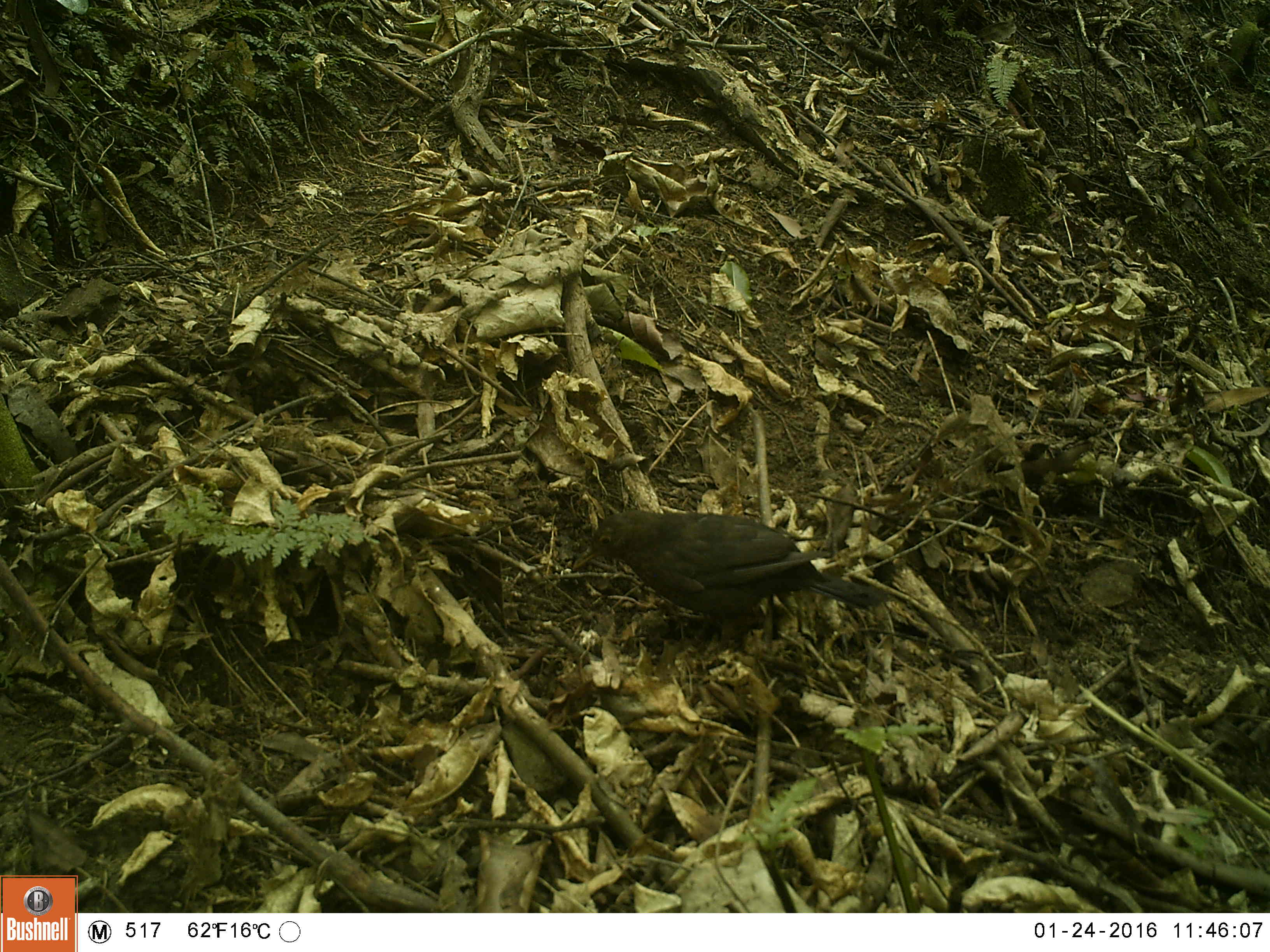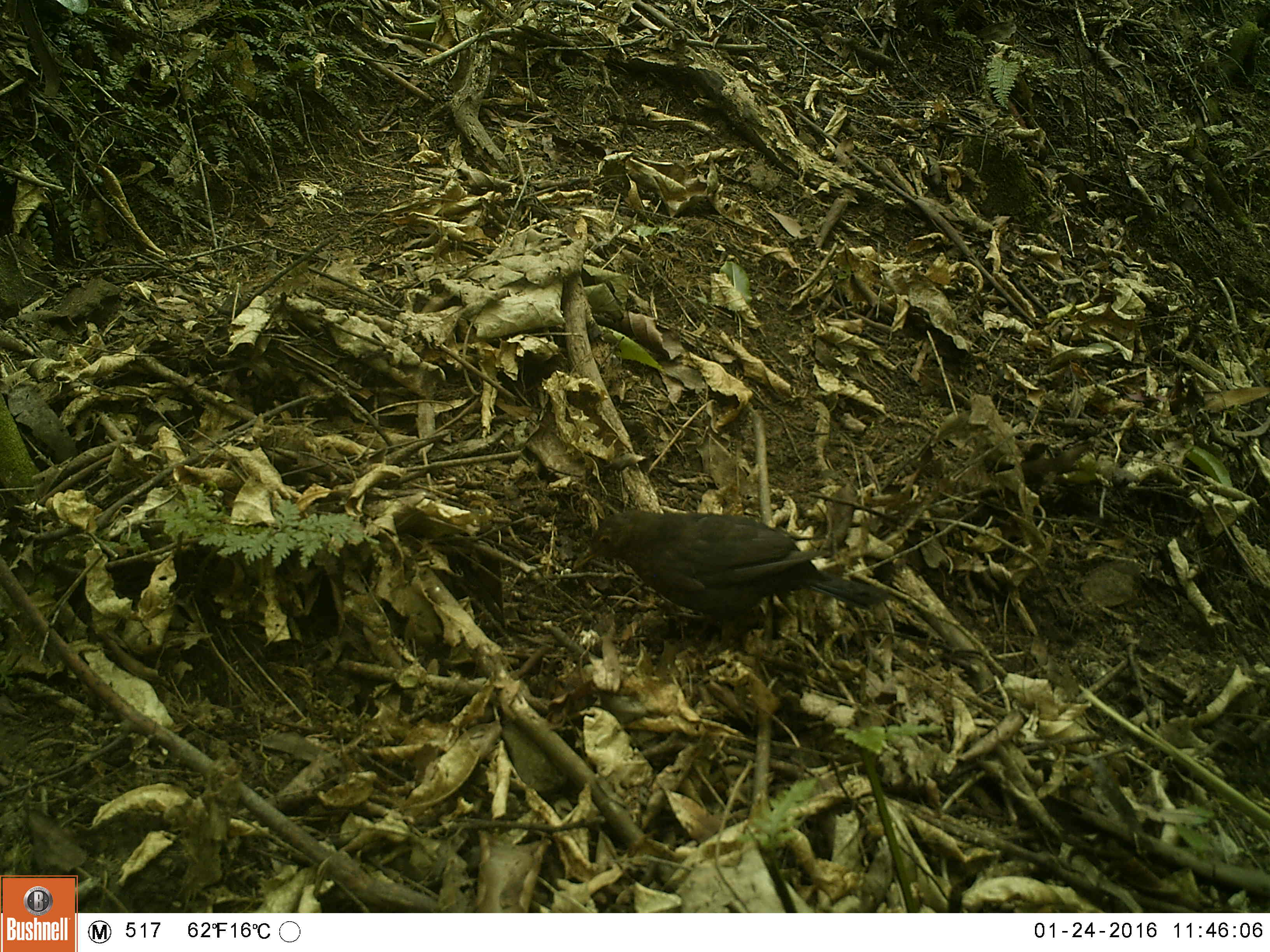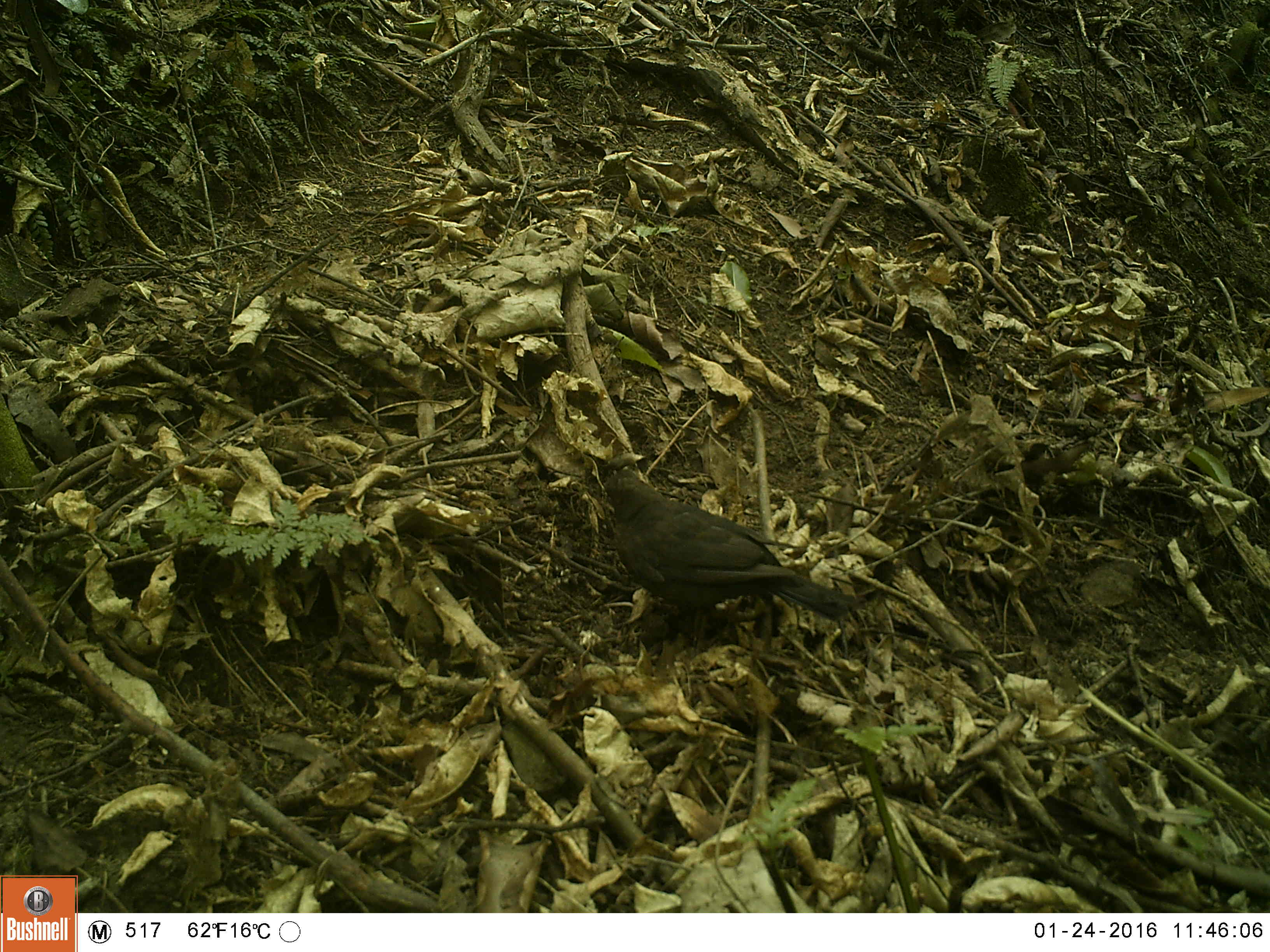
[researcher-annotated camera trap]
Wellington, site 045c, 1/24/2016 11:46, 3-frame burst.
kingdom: Animalia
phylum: Chordata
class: Aves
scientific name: Aves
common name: bird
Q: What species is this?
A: Bird (Aves).